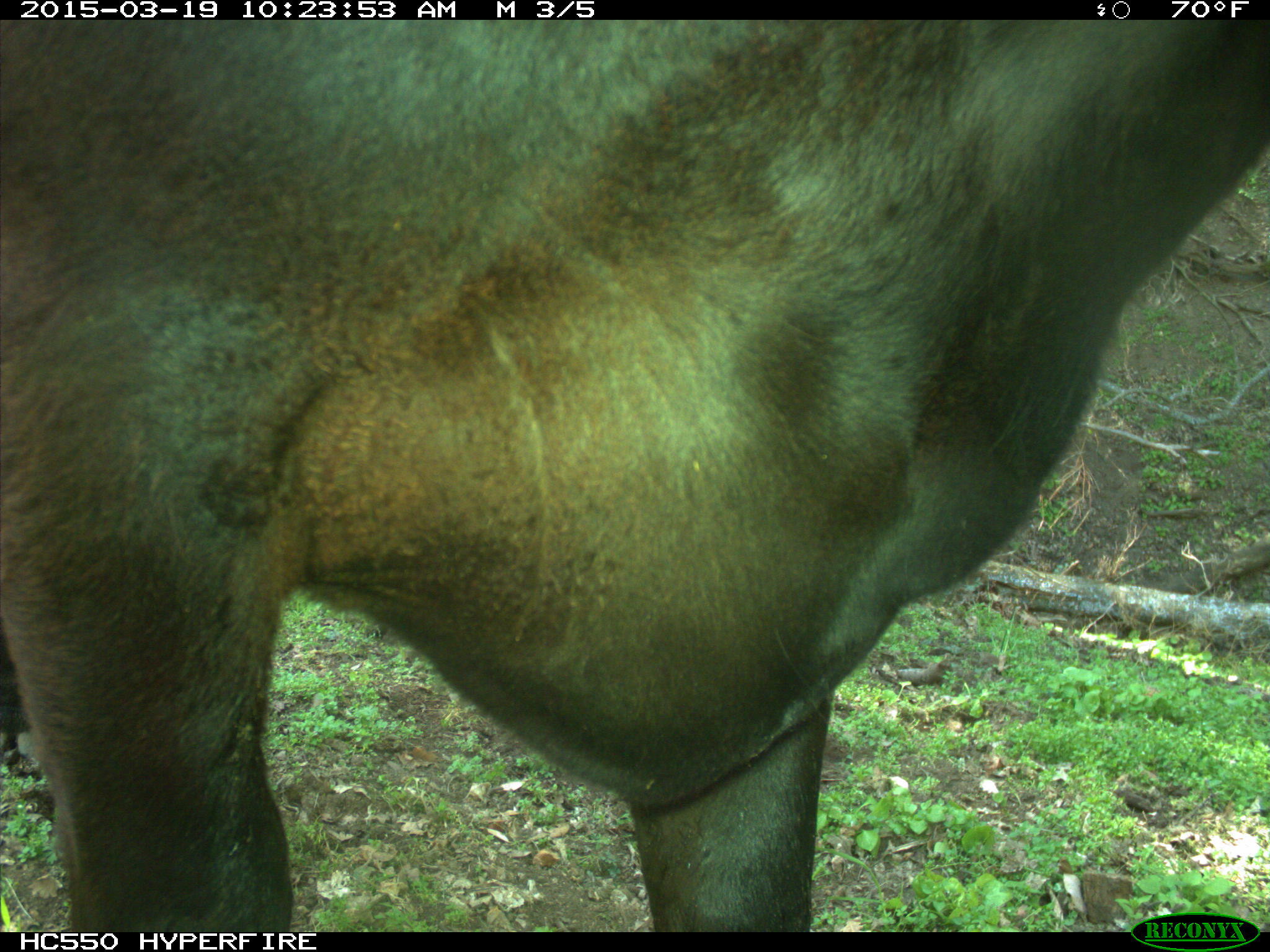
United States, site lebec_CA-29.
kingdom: Animalia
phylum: Chordata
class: Mammalia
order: Artiodactyla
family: Bovidae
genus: Bos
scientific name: Bos taurus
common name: domestic cow